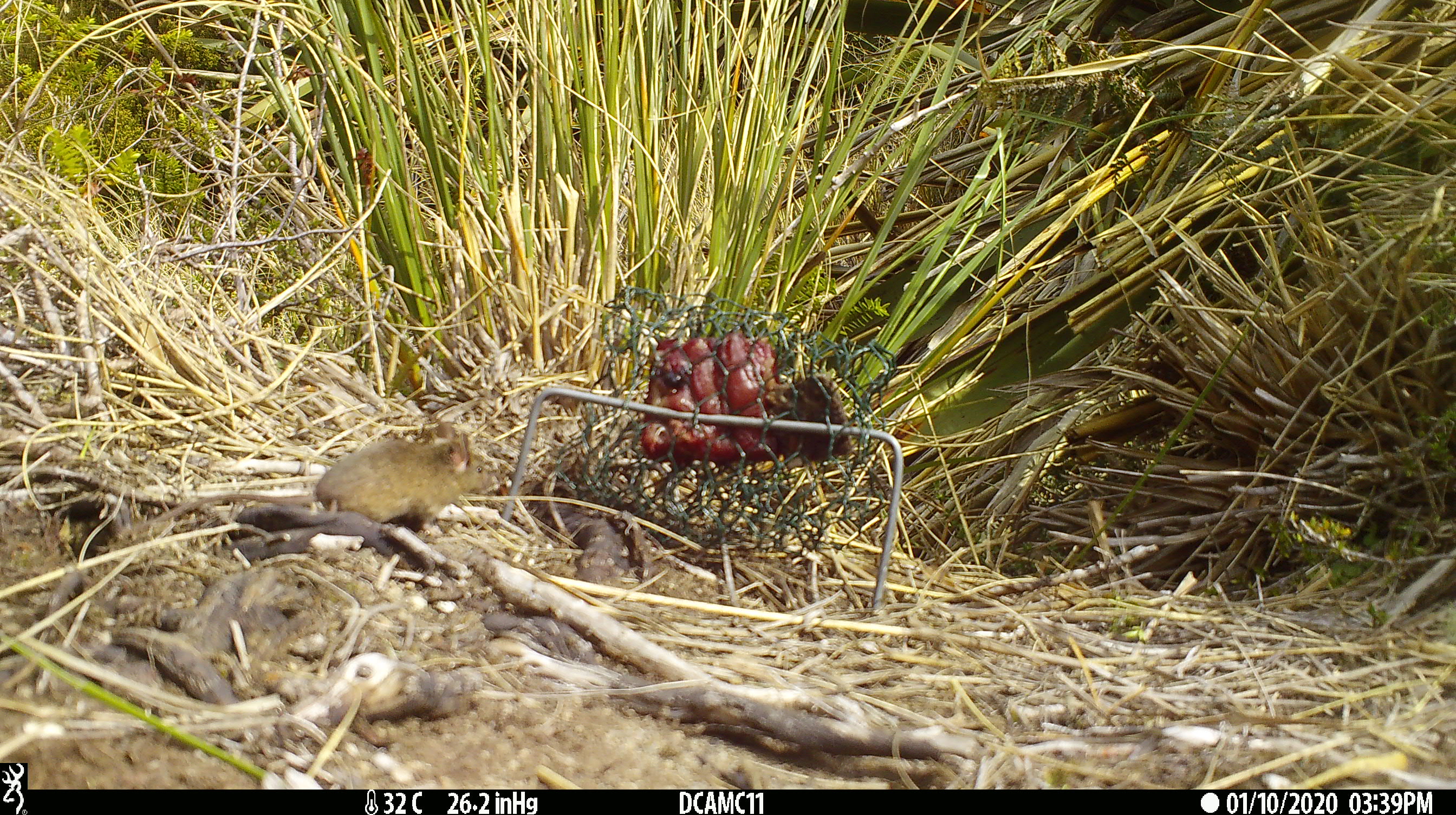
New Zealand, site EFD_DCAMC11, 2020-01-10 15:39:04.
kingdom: Animalia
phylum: Chordata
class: Mammalia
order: Rodentia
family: Muridae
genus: Mus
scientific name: Mus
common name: mouse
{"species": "mouse (Mus)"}